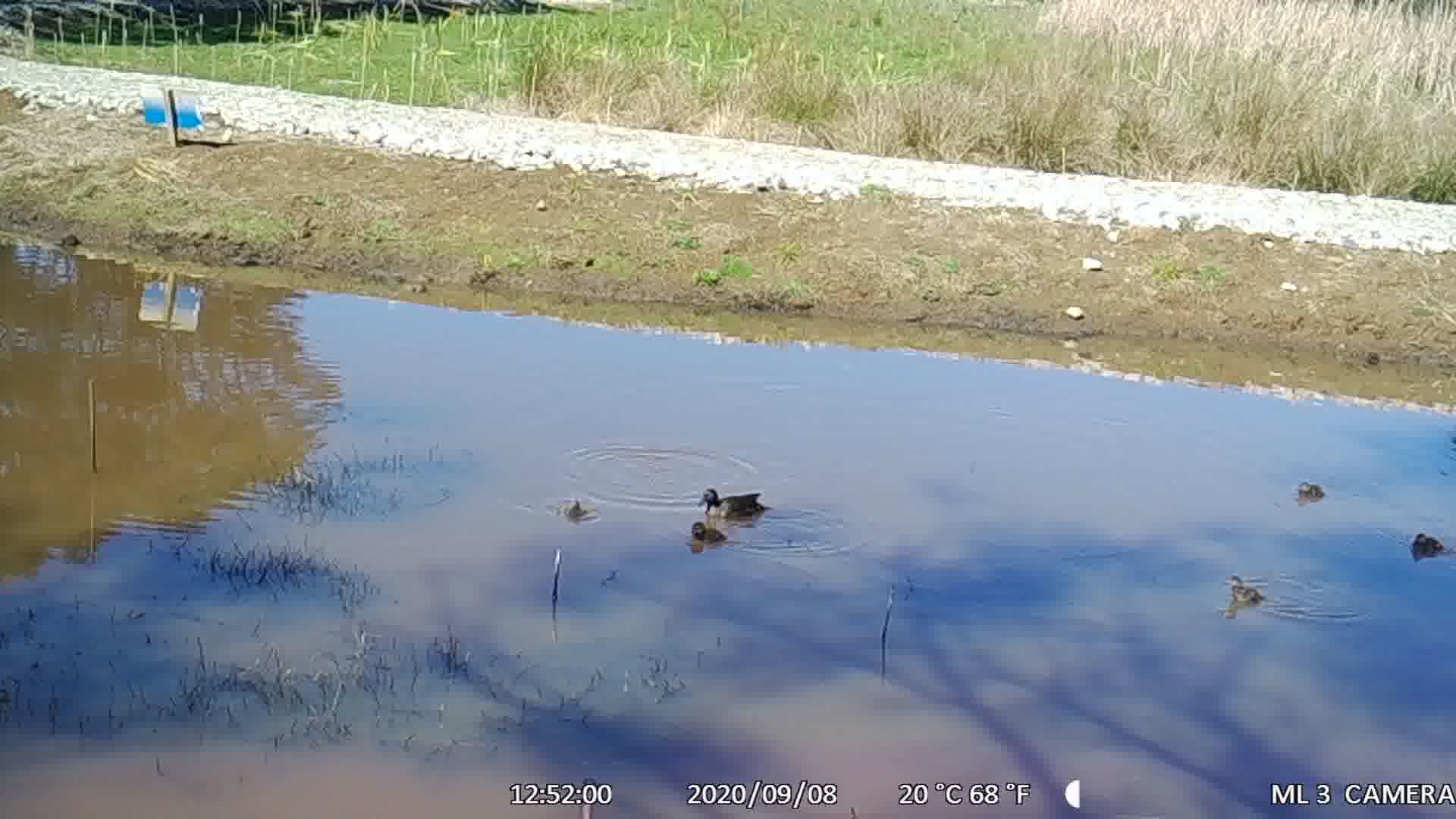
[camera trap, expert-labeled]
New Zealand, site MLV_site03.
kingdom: Animalia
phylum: Chordata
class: Aves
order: Anseriformes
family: Anatidae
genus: Anas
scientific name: Anas chlorotis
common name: brown teal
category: pateke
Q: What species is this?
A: Pateke (brown teal) (Anas chlorotis).